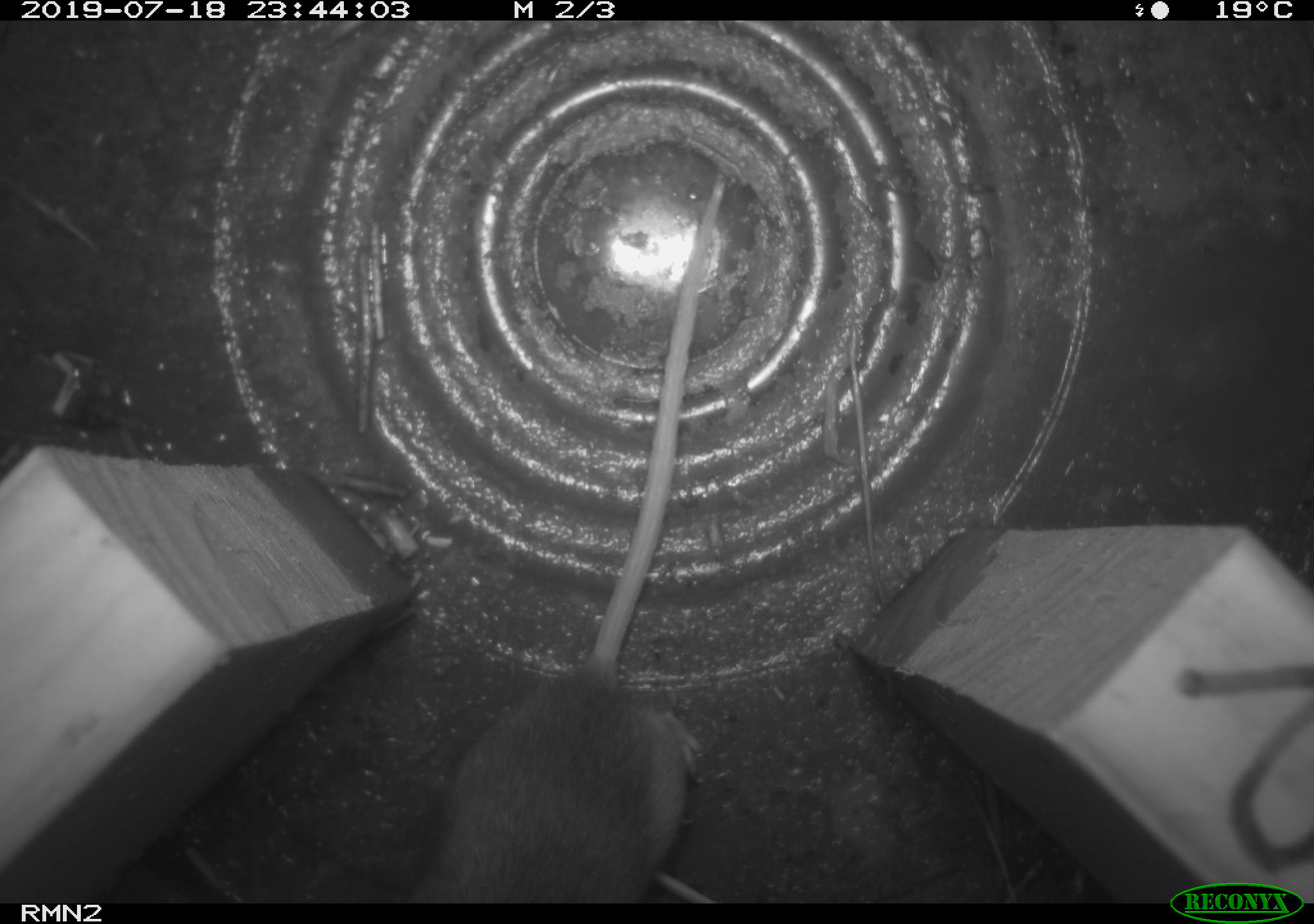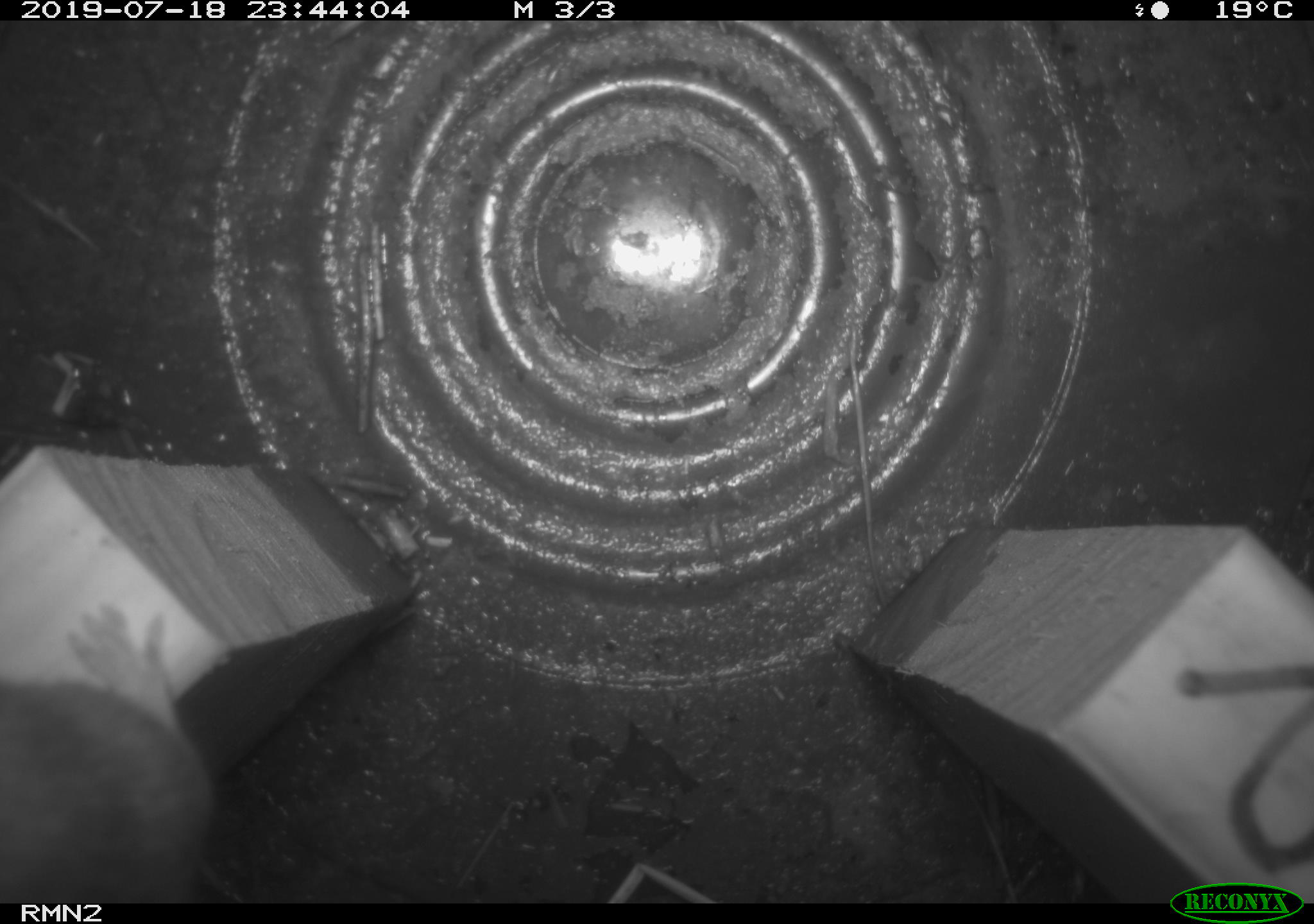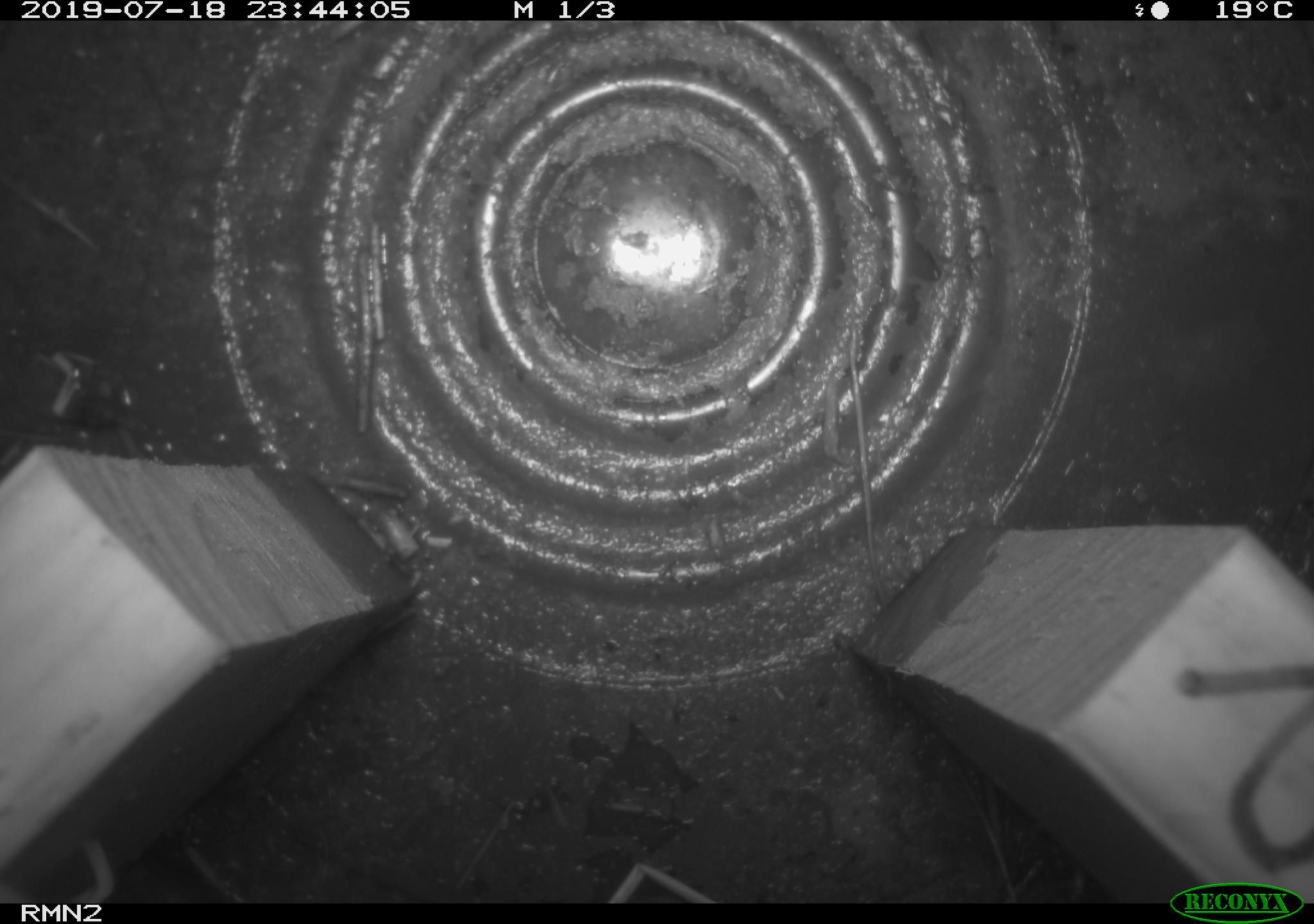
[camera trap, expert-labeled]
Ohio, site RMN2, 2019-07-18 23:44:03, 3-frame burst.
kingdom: Animalia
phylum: Chordata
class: Mammalia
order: Rodentia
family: Cricetidae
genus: Peromyscus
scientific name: Peromyscus leucopus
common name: white-footed mouse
White-footed mouse (Peromyscus leucopus).